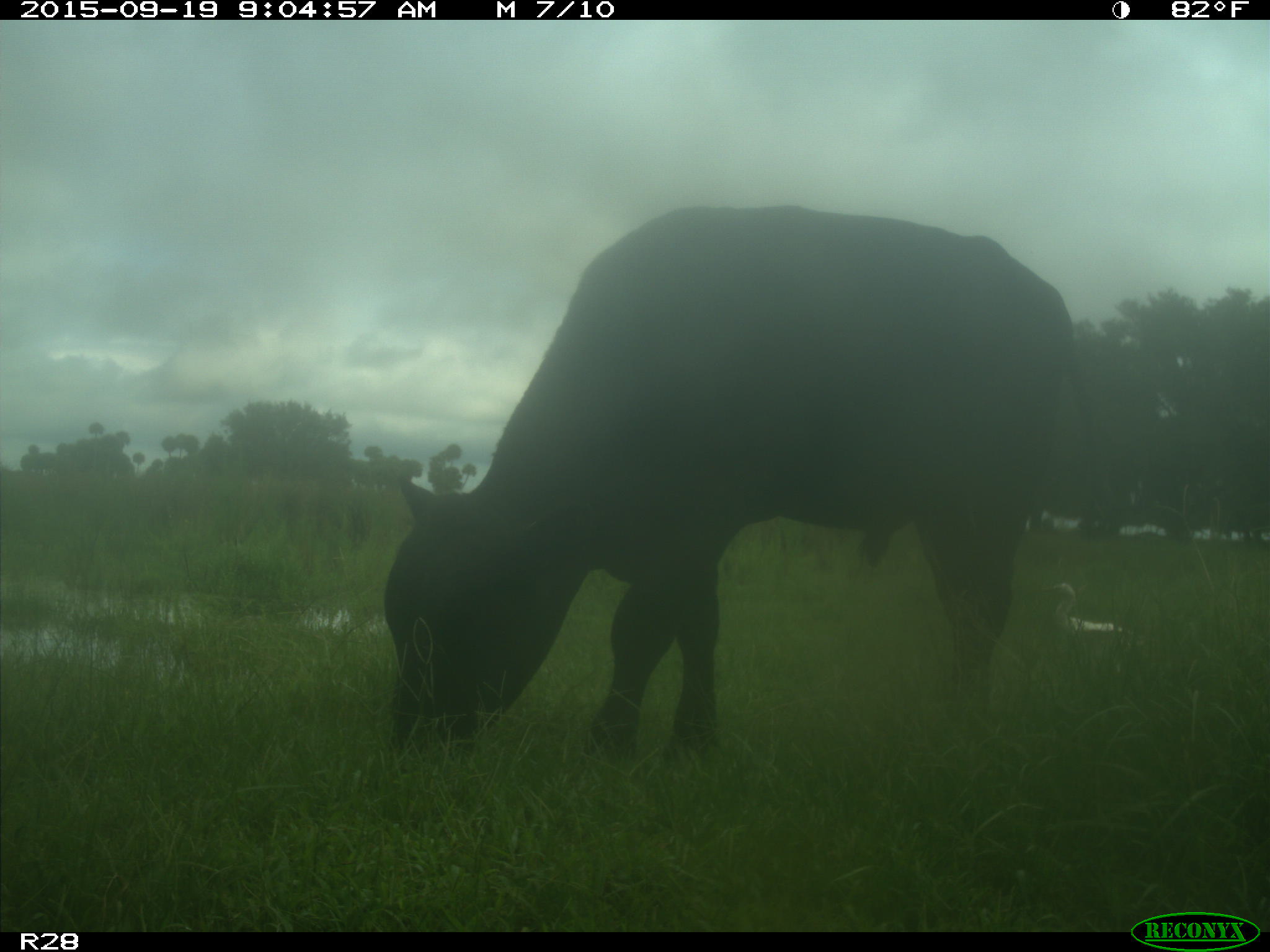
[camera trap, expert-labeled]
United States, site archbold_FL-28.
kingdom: Animalia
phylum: Chordata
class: Mammalia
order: Artiodactyla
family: Bovidae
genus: Bos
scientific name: Bos taurus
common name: domestic cow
Bos taurus (domestic cow).